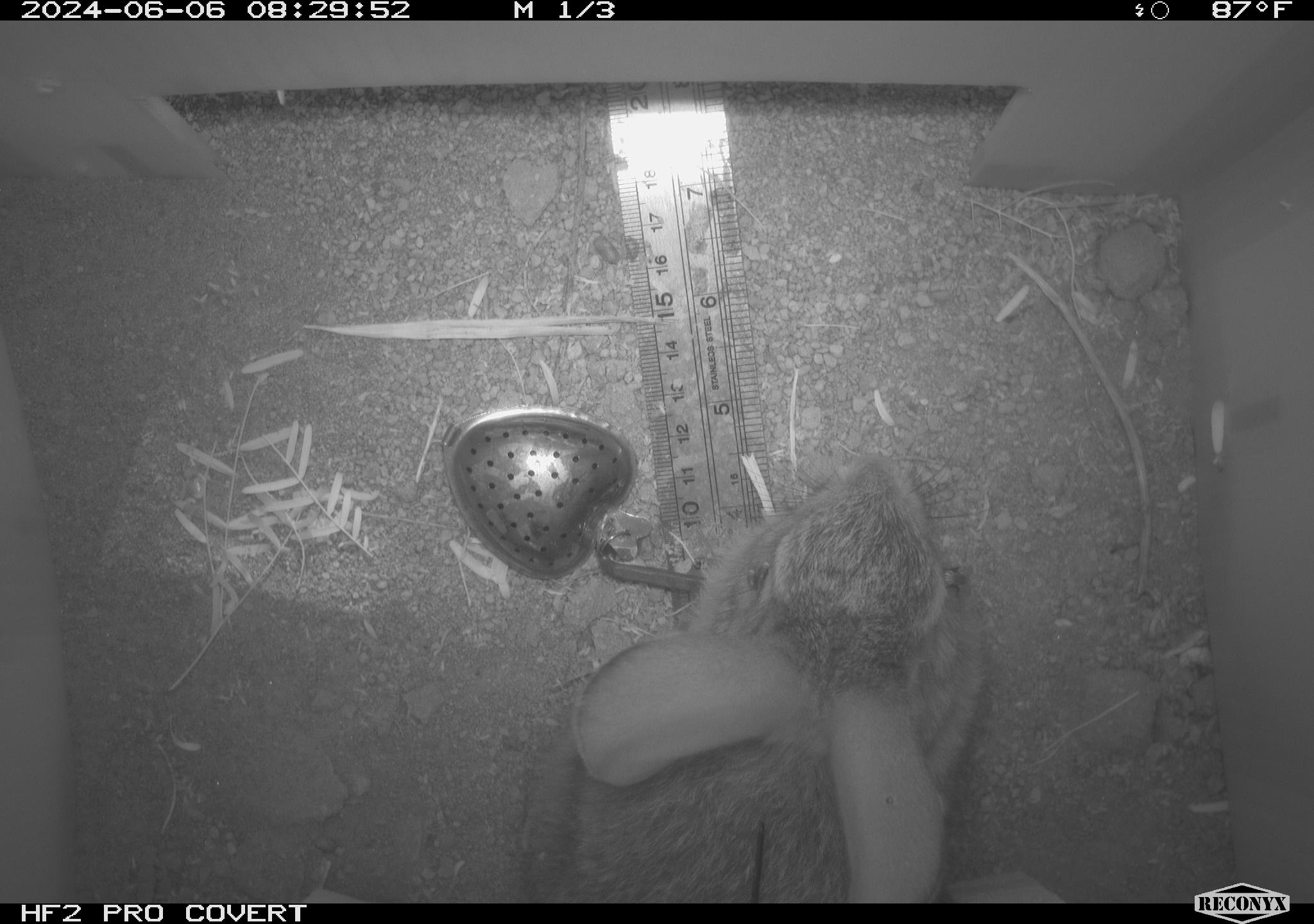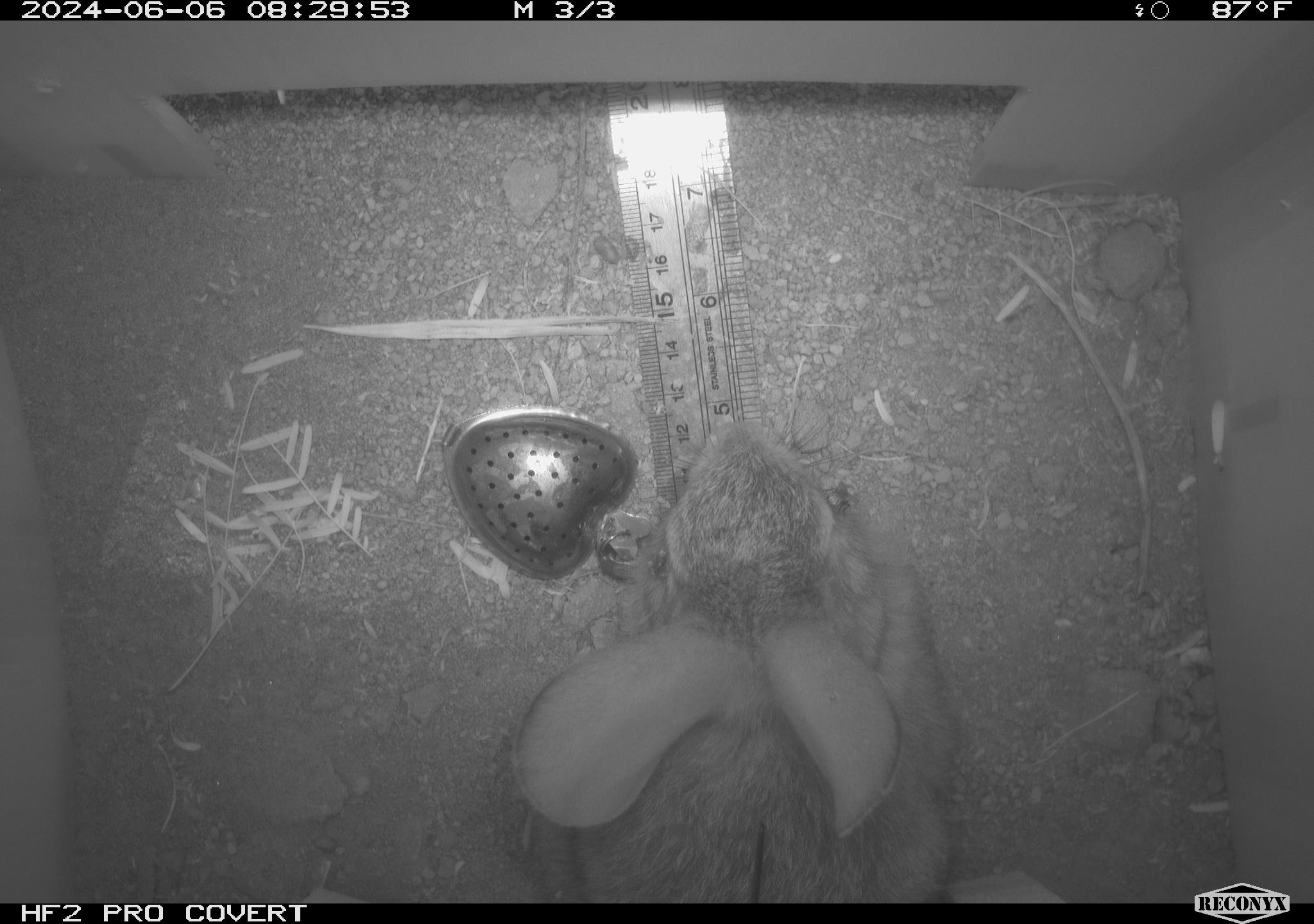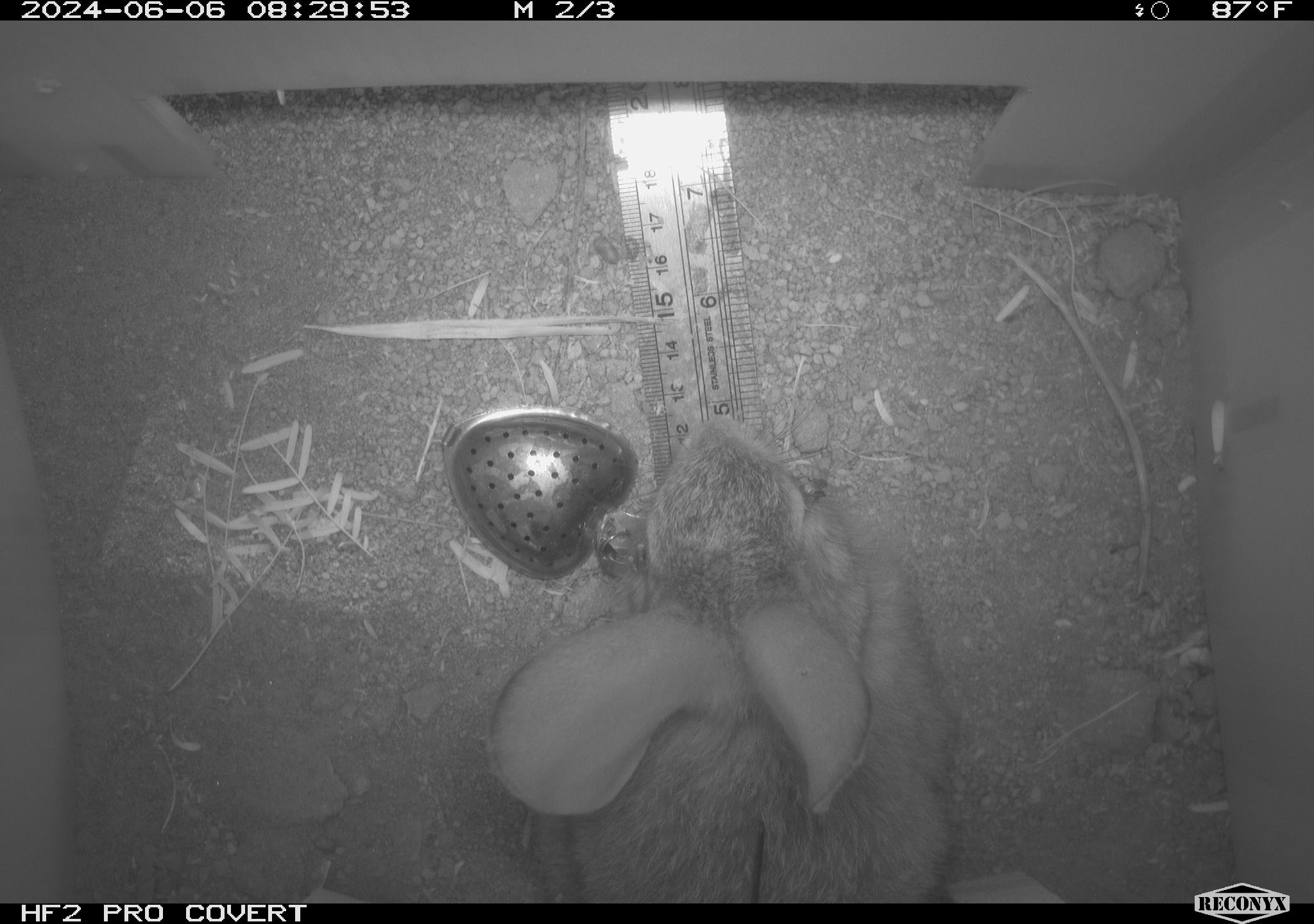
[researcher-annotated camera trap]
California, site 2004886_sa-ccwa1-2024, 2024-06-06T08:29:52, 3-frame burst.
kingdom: Animalia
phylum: Chordata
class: Mammalia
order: Lagomorpha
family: Leporidae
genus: Sylvilagus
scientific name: Sylvilagus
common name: cottontail rabbits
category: sylvilagus species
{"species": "sylvilagus species (cottontail rabbits) (Sylvilagus)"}